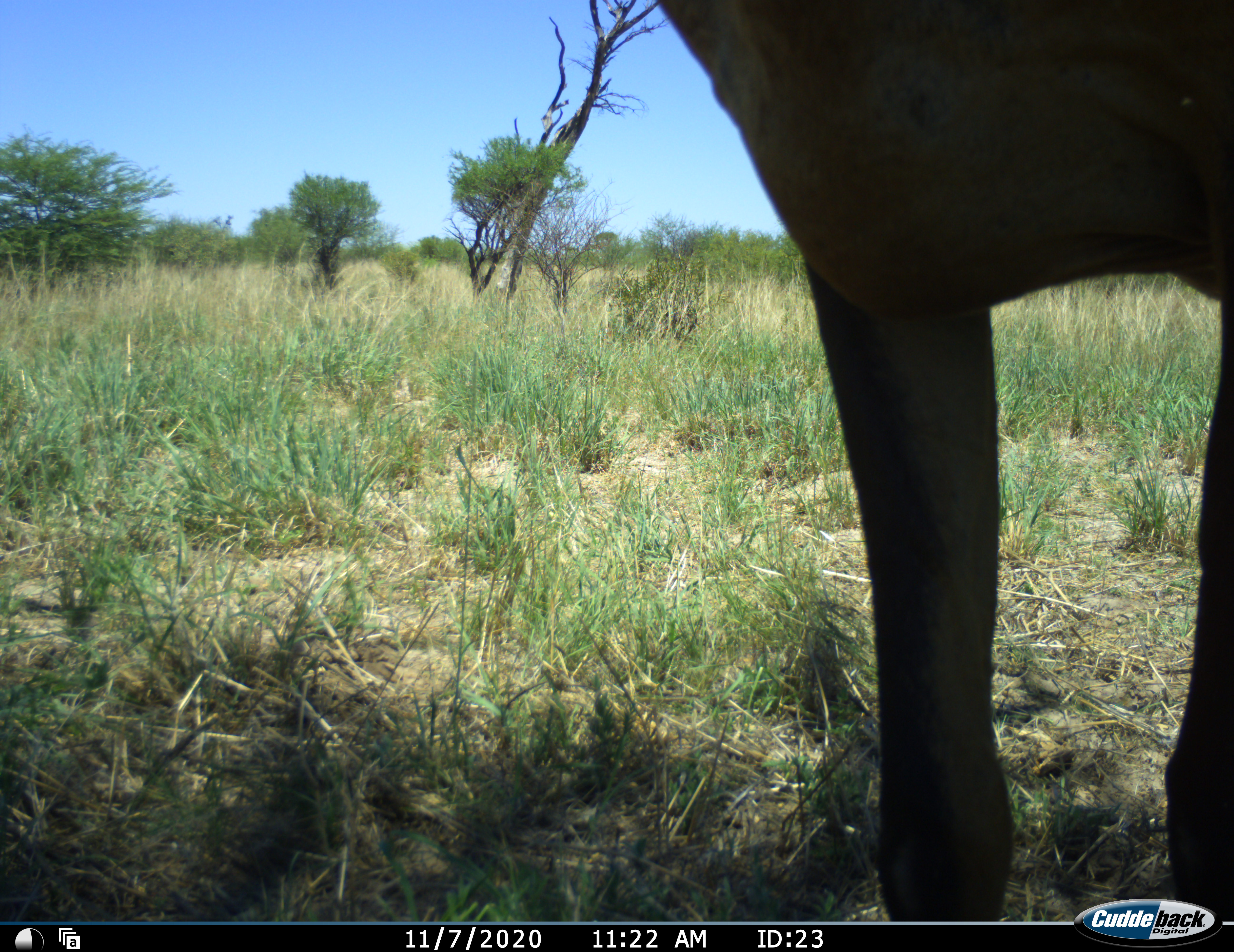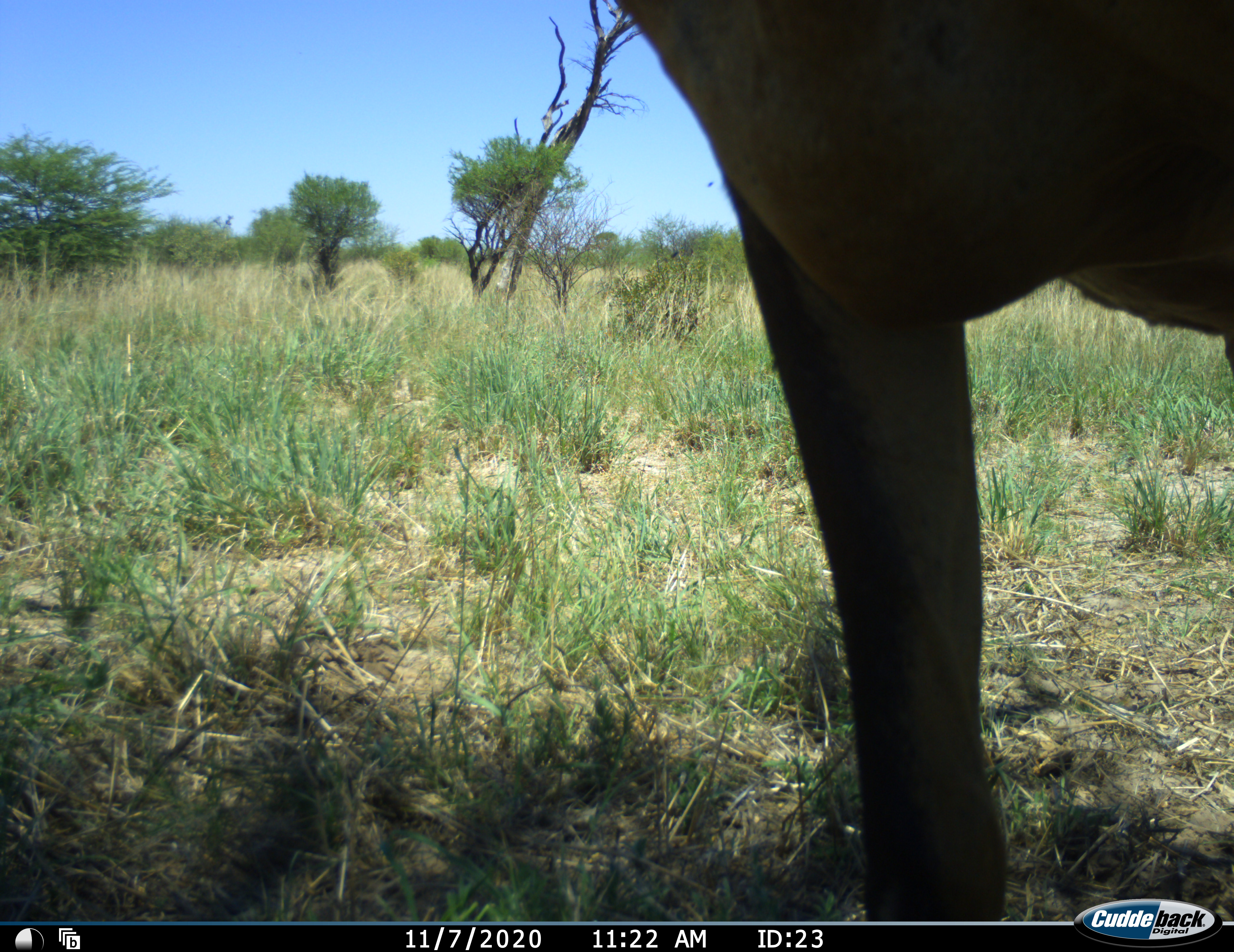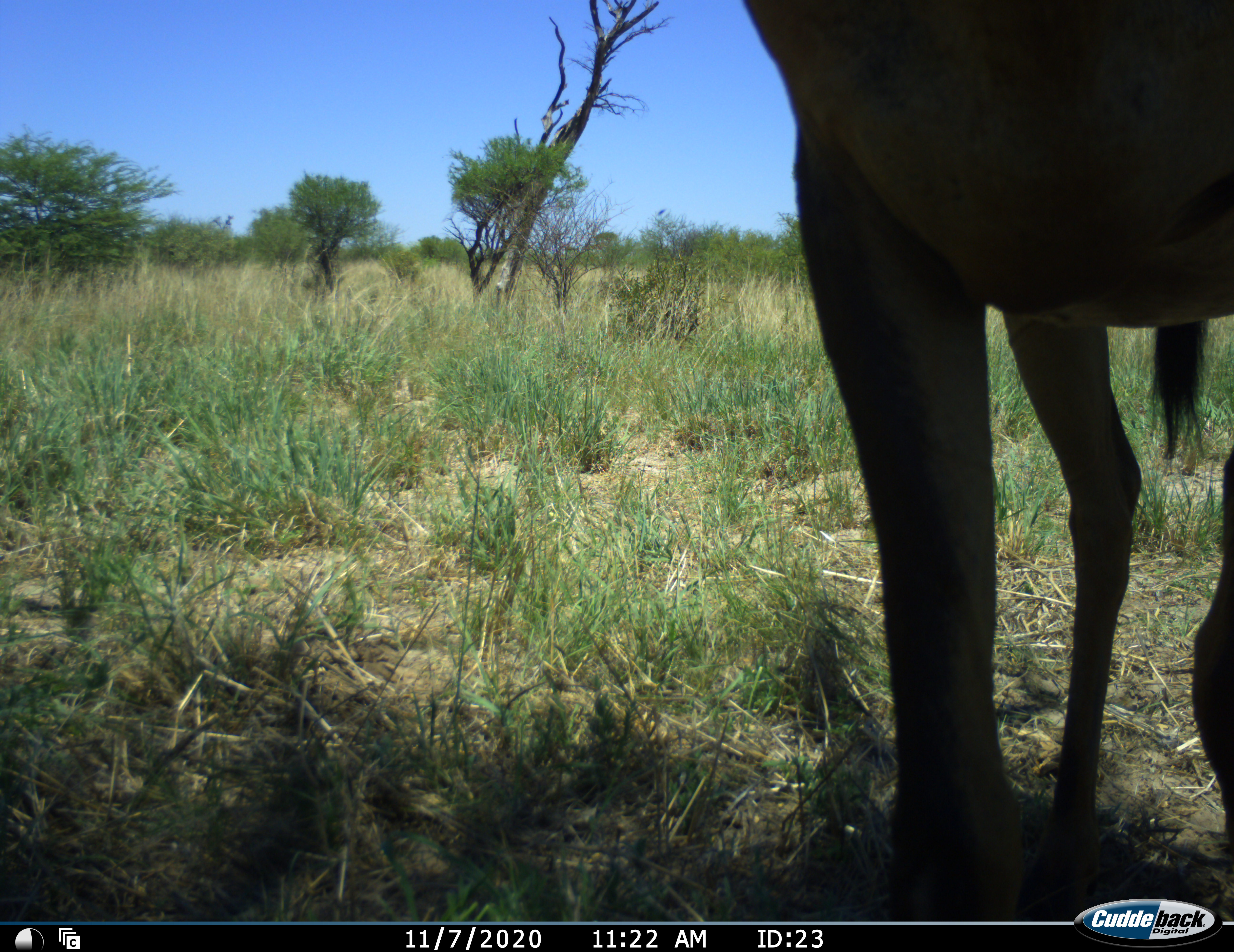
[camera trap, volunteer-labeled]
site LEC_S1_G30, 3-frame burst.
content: unidentified animal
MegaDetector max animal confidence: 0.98